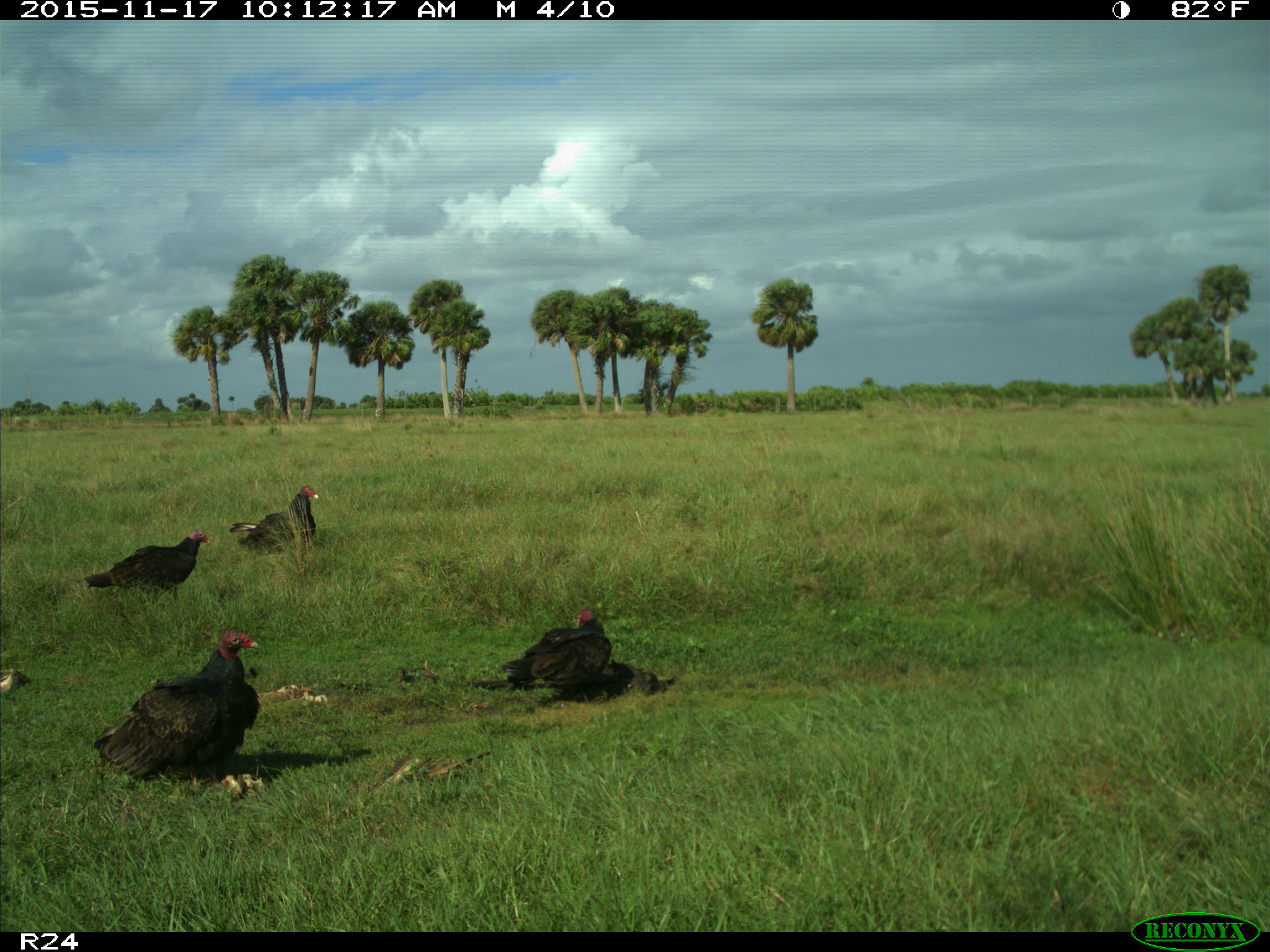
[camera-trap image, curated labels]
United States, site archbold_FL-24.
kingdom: Animalia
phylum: Chordata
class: Aves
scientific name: Aves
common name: birds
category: unidentified bird